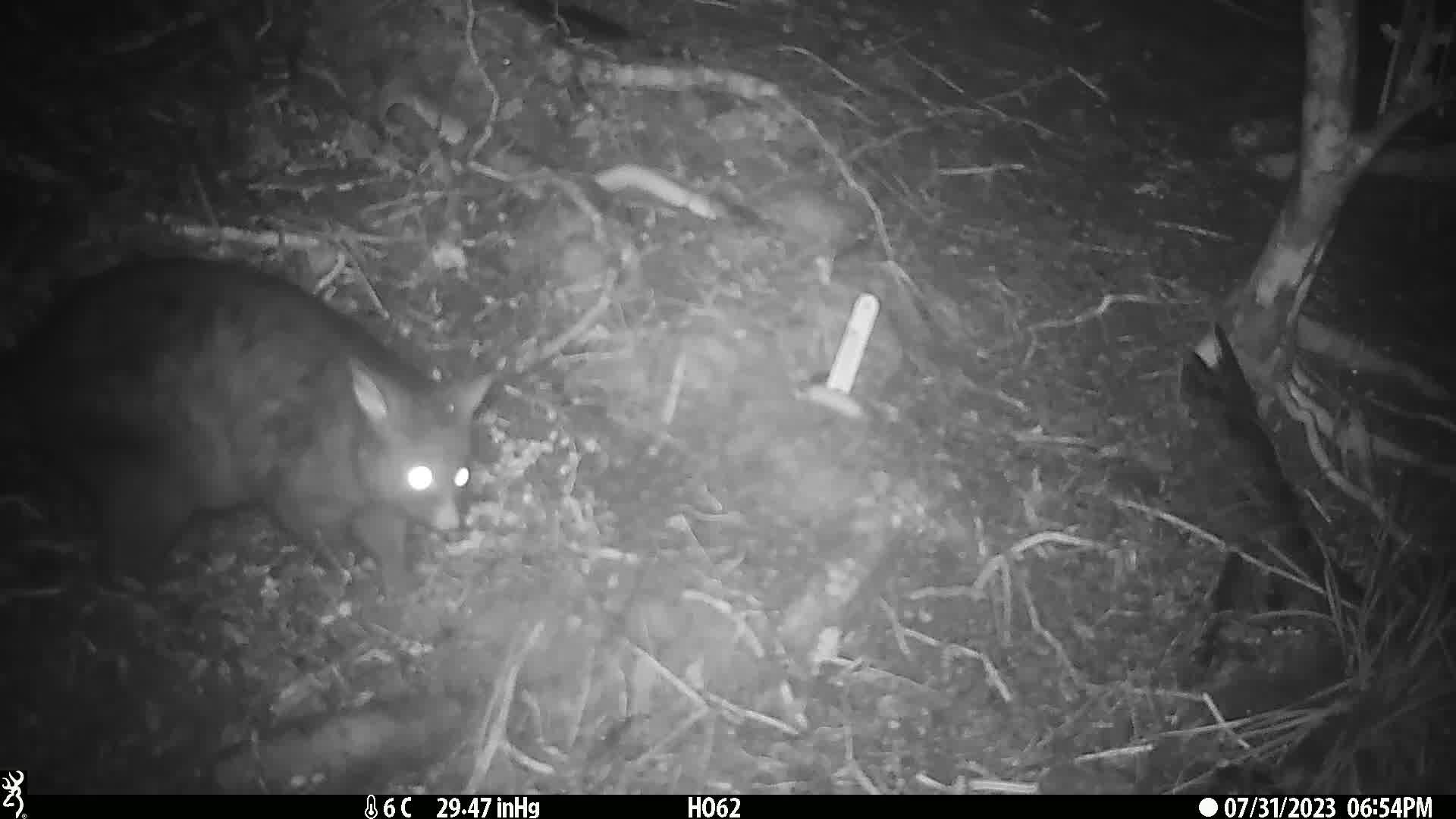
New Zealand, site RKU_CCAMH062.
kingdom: Animalia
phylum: Chordata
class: Mammalia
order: Diprotodontia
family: Phalangeridae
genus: Trichosurus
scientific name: Trichosurus vulpecula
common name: common brushtail possum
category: possum